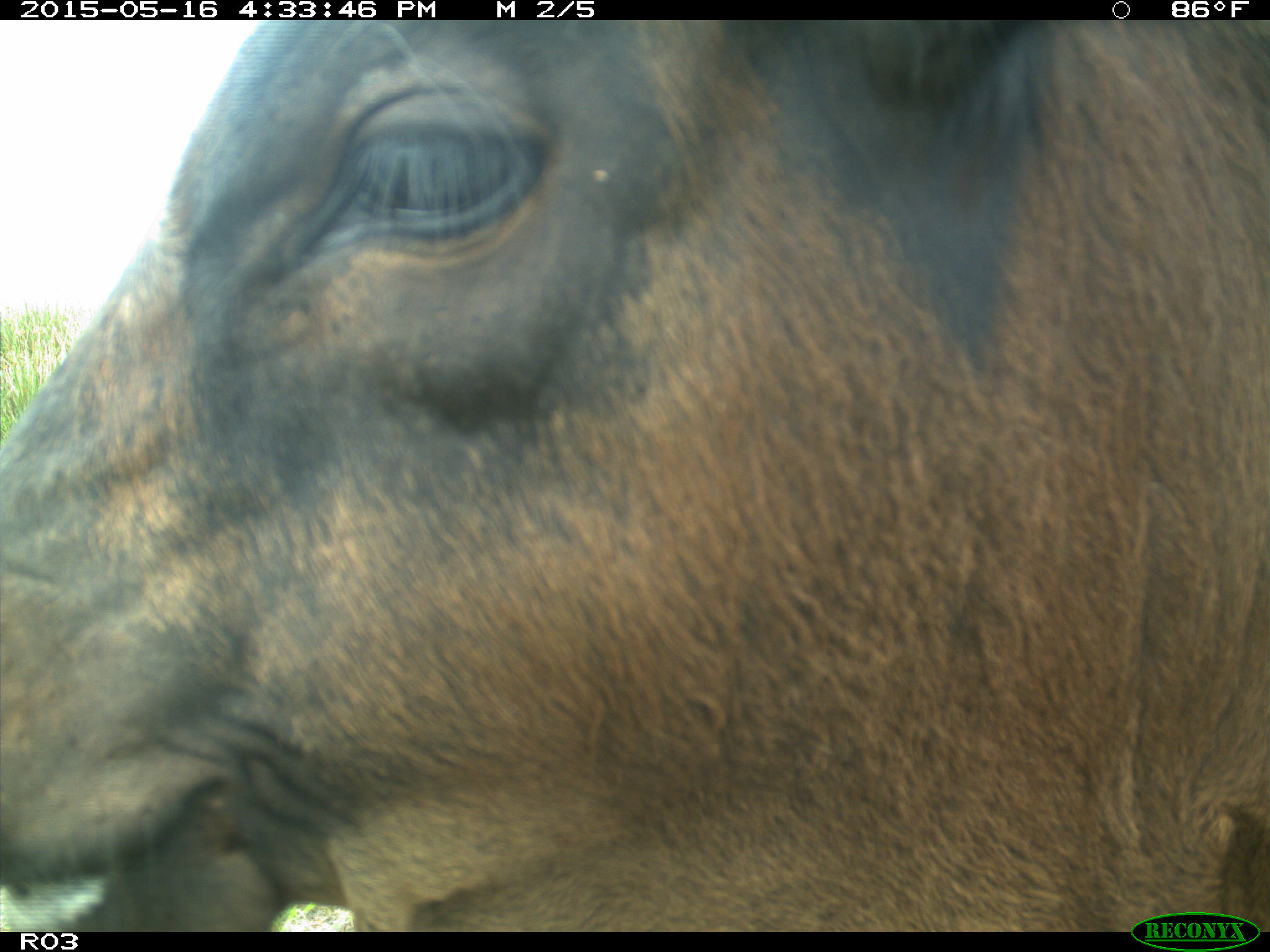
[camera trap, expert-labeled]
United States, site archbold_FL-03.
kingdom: Animalia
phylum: Chordata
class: Mammalia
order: Artiodactyla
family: Bovidae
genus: Bos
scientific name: Bos taurus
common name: domestic cow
Bos taurus (domestic cow).